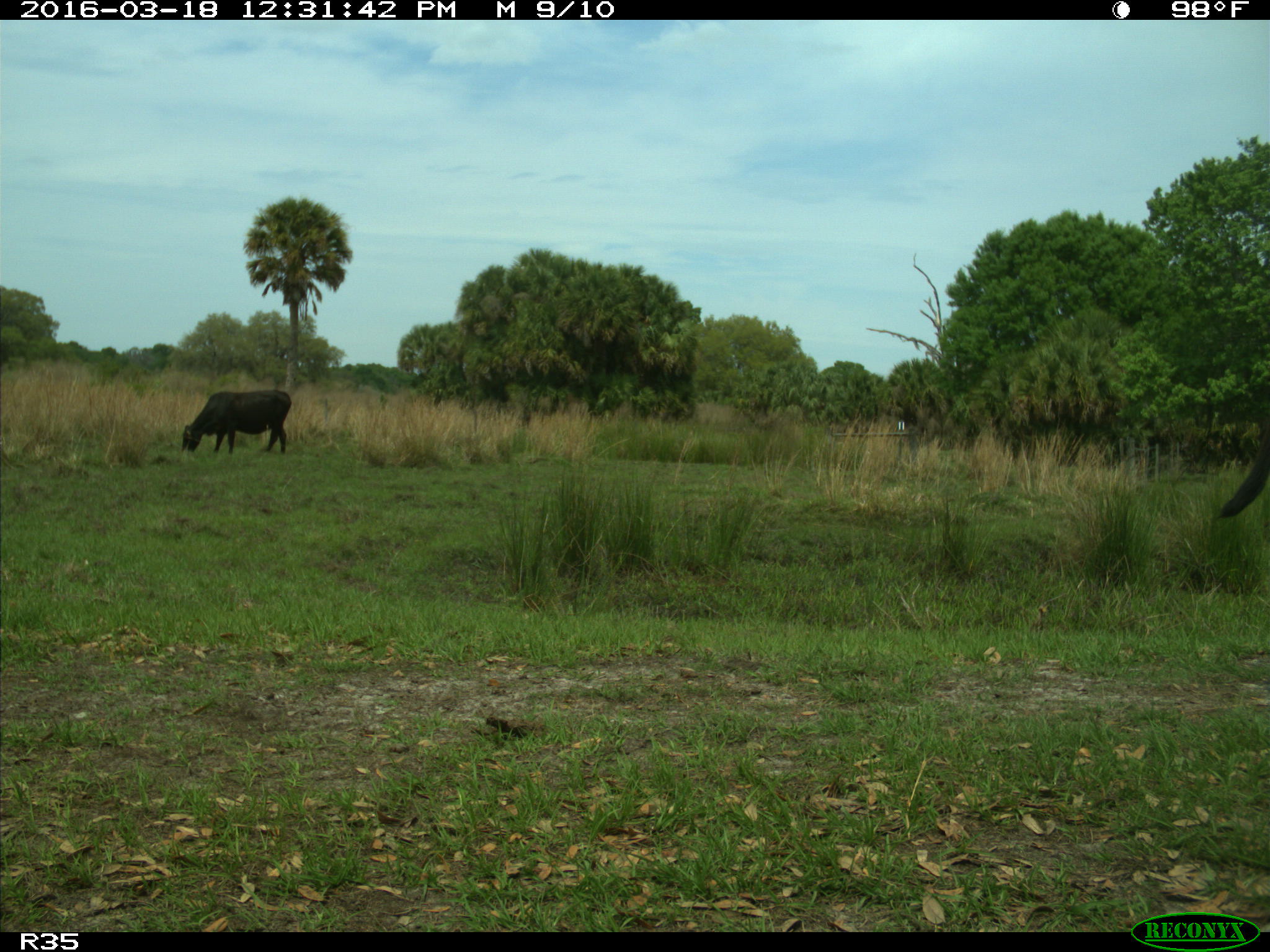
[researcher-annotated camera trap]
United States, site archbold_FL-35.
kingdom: Animalia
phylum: Chordata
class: Mammalia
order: Artiodactyla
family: Bovidae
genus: Bos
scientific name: Bos taurus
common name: domestic cow